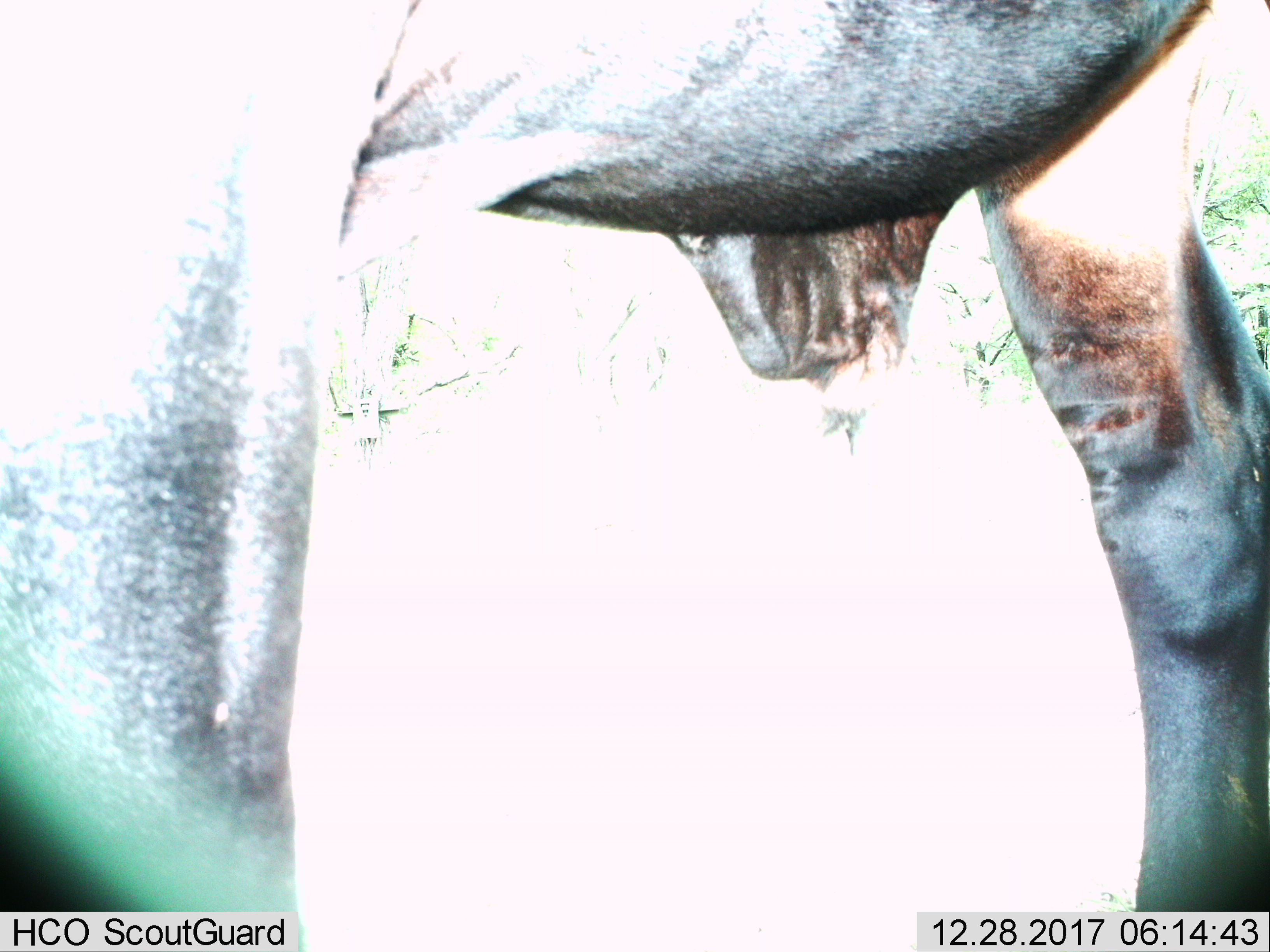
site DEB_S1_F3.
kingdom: Animalia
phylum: Chordata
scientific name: Vertebrata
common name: domestic animal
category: domesticanimal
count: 1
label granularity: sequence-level